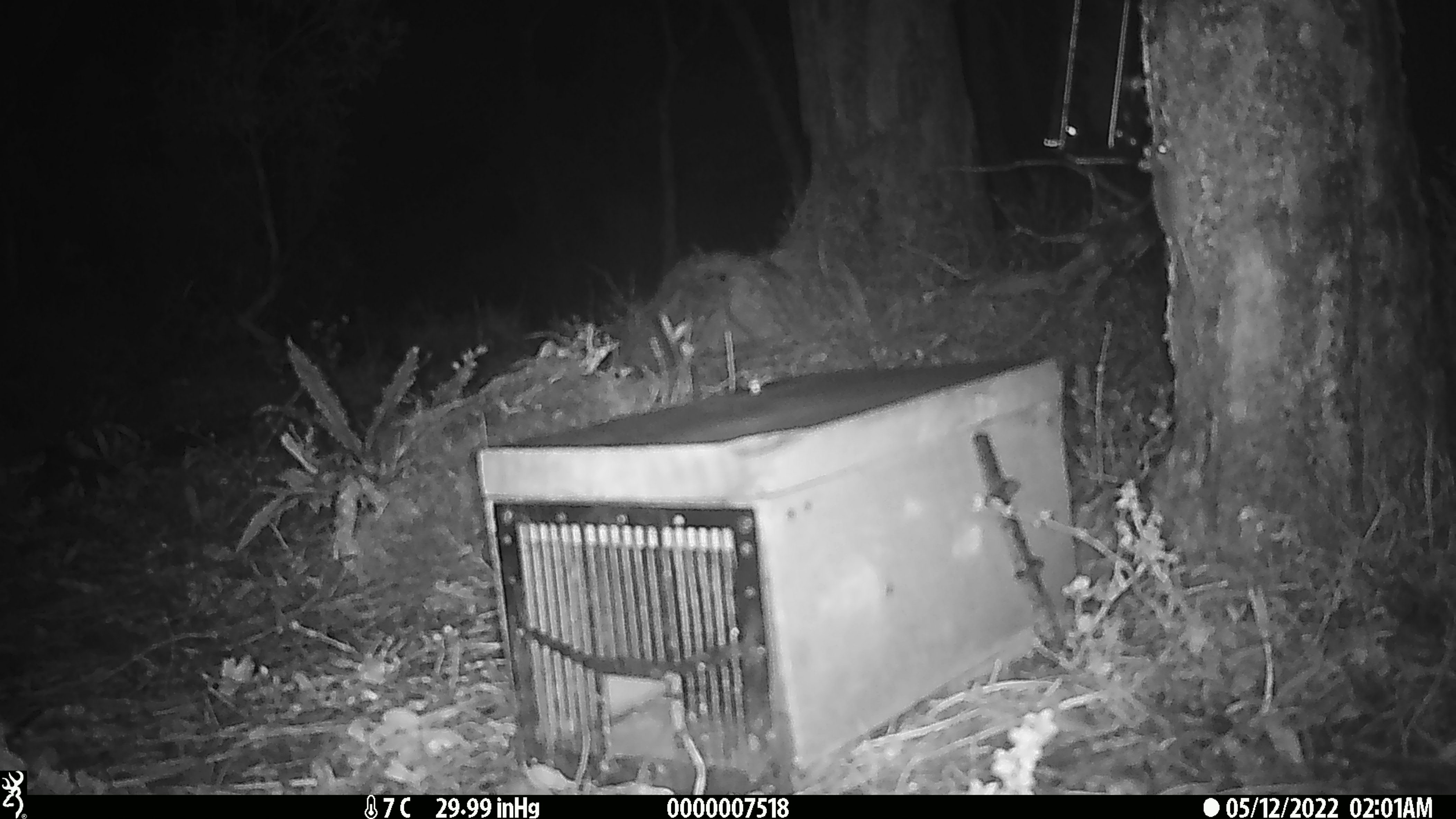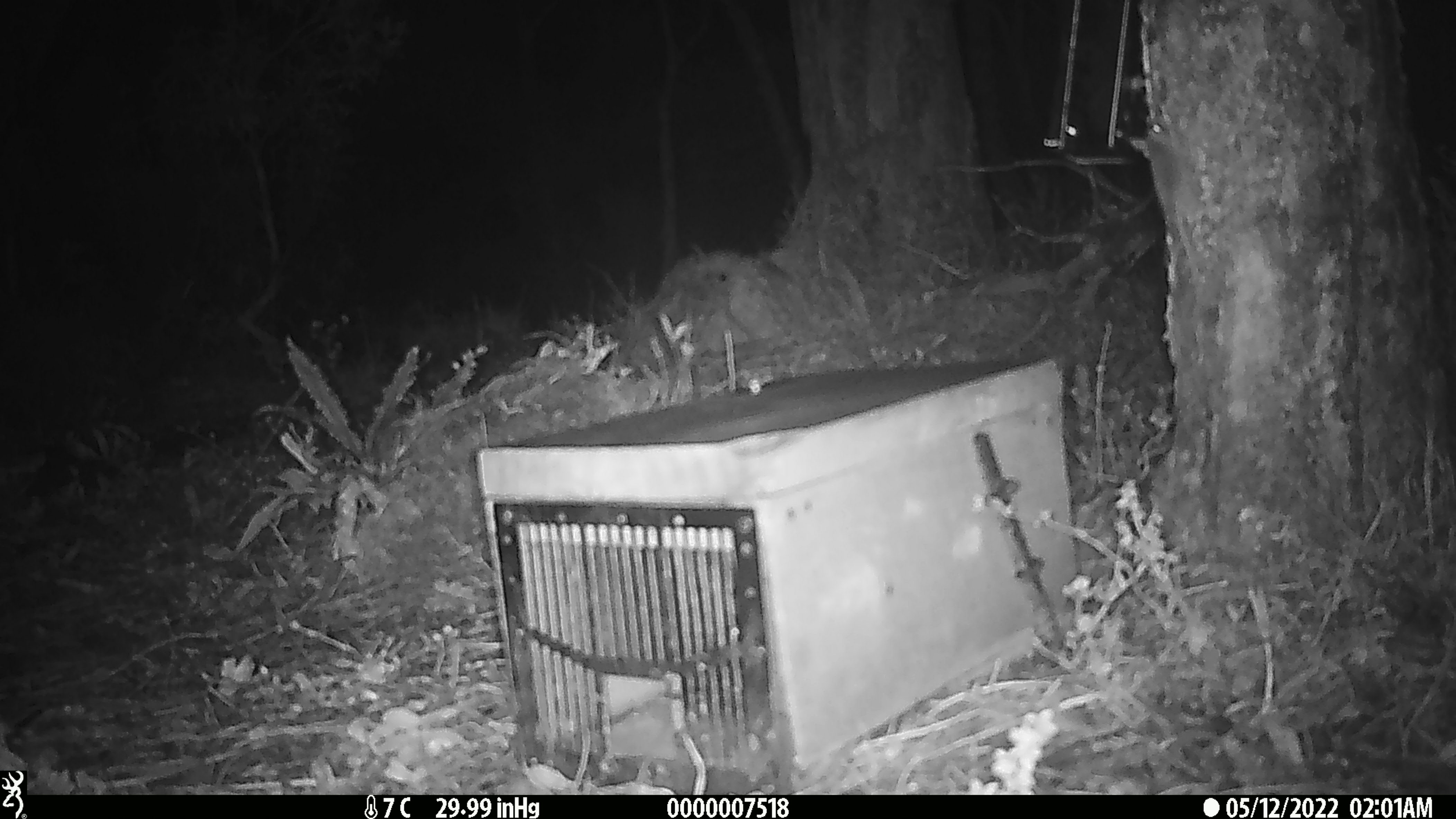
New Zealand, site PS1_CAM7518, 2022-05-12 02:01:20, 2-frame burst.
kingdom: Animalia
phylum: Chordata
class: Mammalia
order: Rodentia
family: Muridae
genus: Mus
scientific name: Mus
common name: mouse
Mouse (Mus).